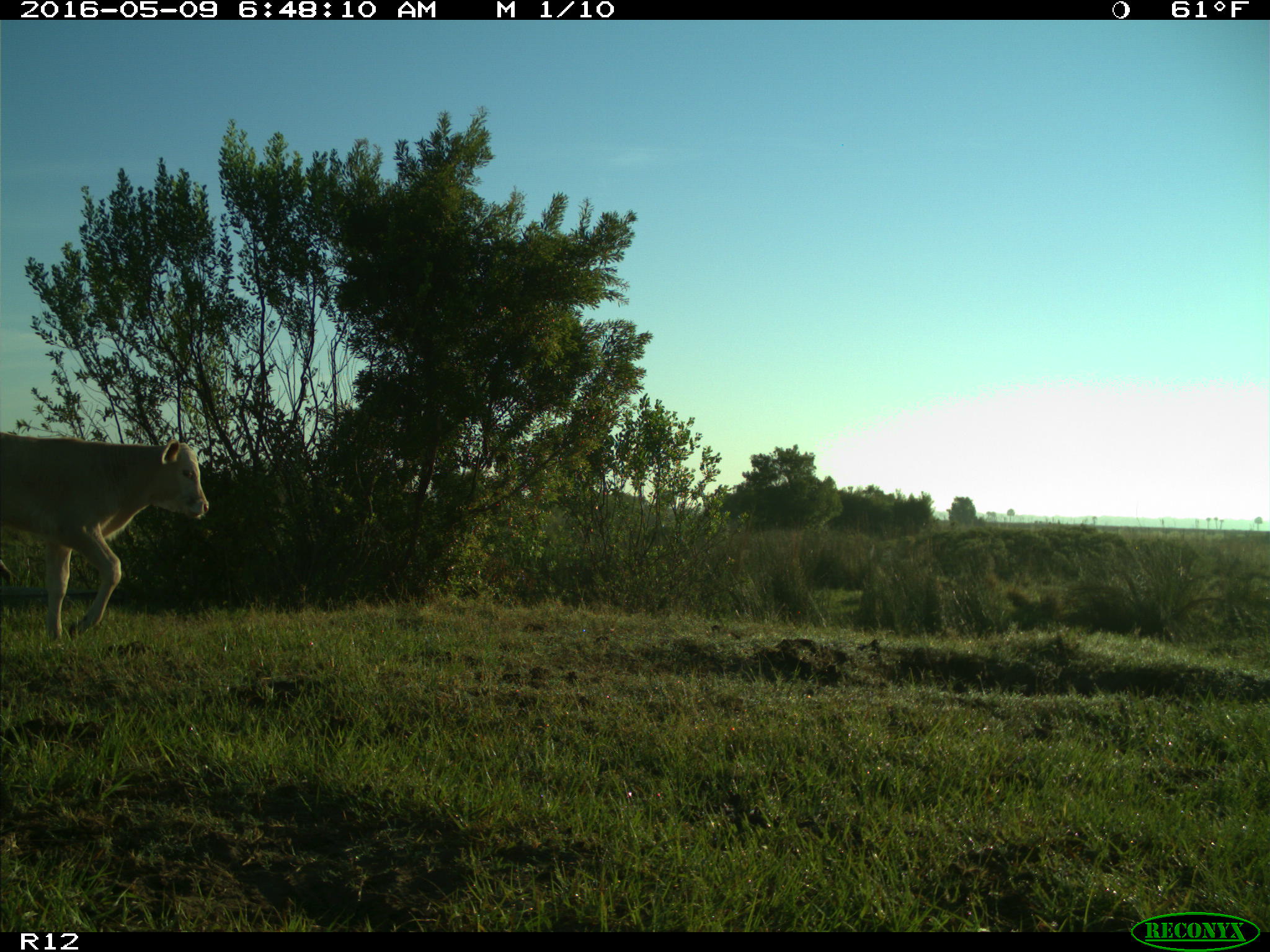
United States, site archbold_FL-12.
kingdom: Animalia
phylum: Chordata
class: Mammalia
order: Artiodactyla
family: Bovidae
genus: Bos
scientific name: Bos taurus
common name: domestic cow